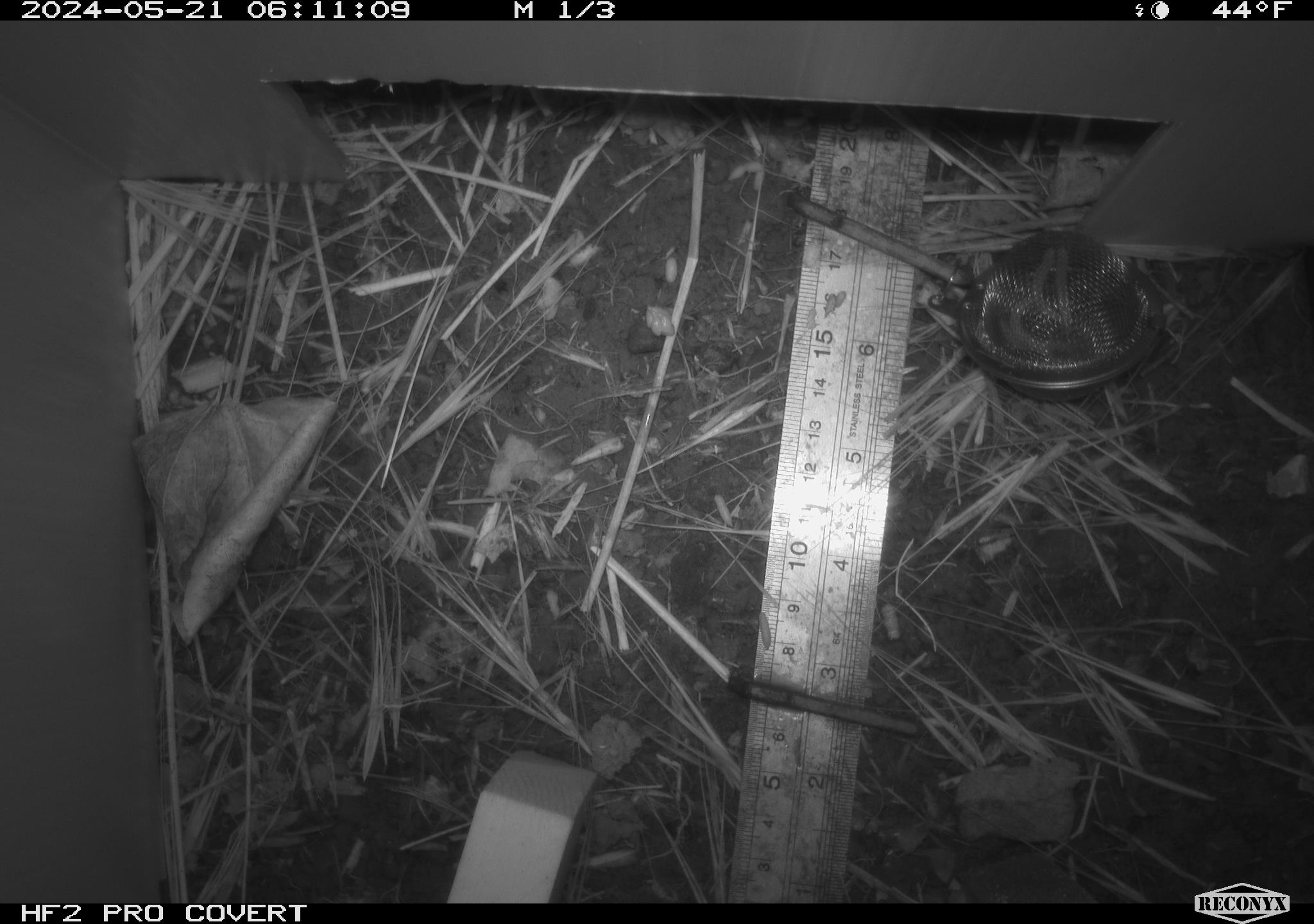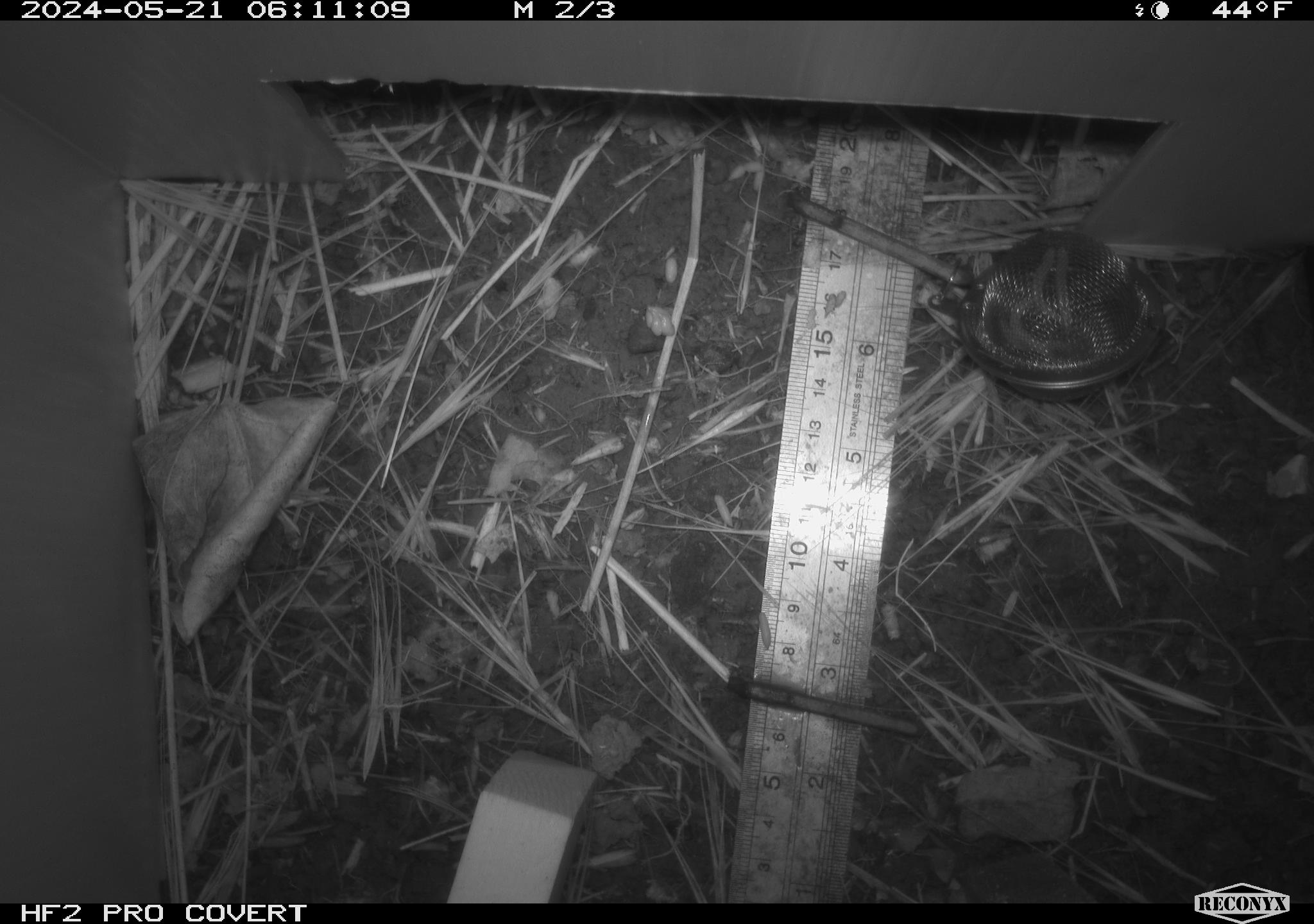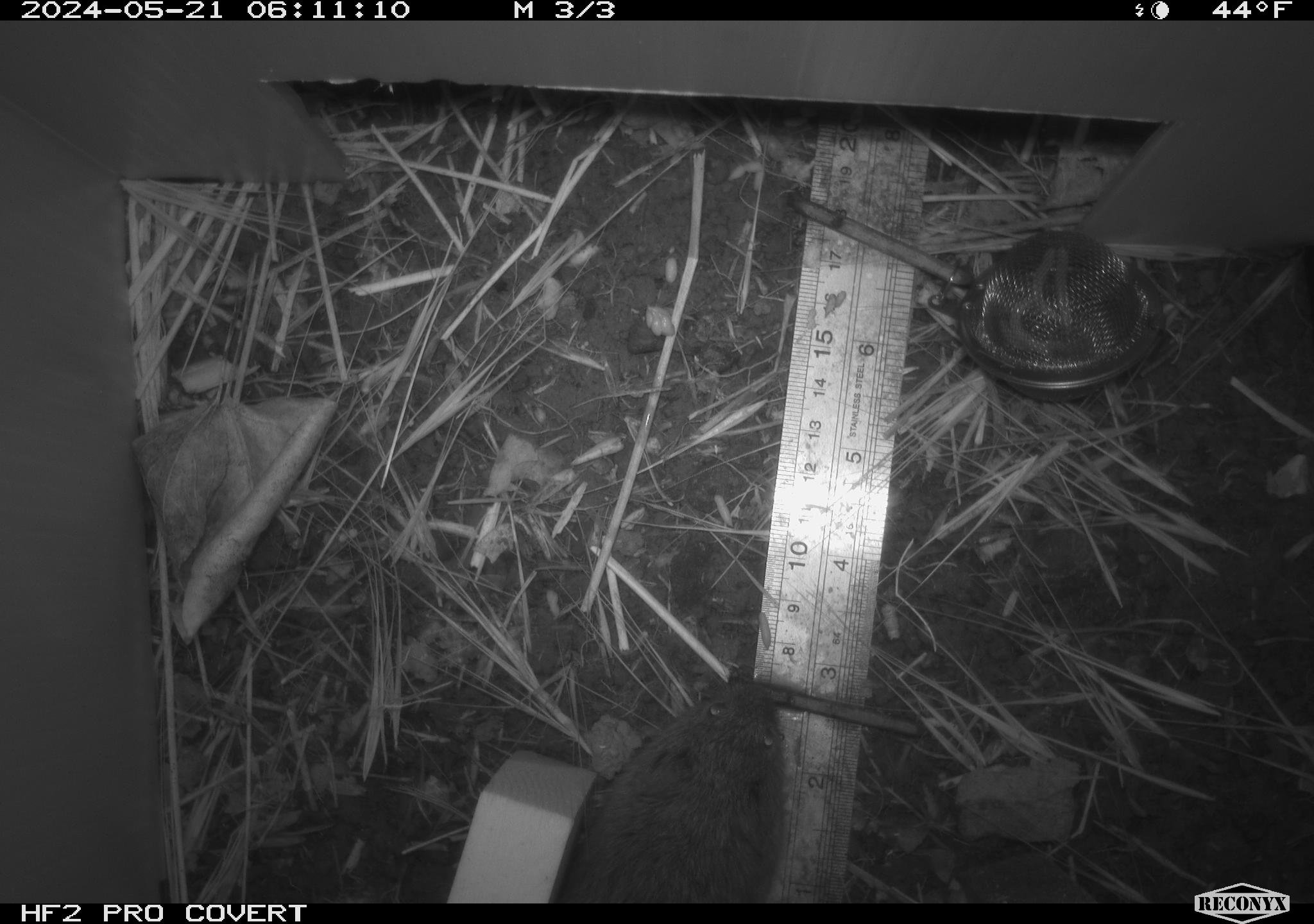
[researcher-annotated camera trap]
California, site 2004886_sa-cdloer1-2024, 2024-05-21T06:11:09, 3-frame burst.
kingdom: Animalia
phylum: Chordata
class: Mammalia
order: Rodentia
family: Cricetidae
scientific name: Arvicolinae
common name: voles, lemmings, and muskrats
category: arvicolinae subfamily